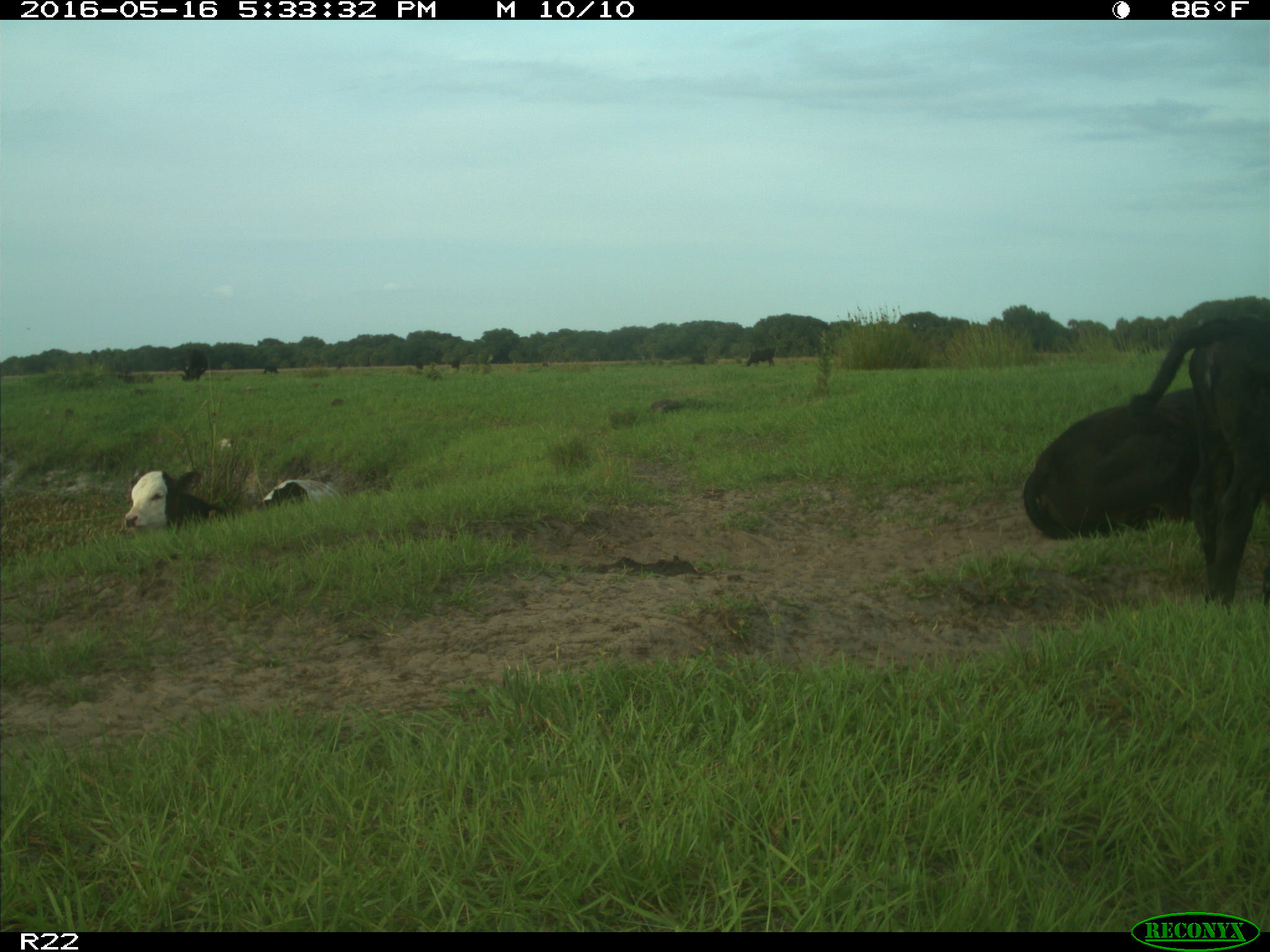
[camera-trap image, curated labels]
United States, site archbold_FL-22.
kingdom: Animalia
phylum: Chordata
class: Mammalia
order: Artiodactyla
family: Bovidae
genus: Bos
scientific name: Bos taurus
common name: domestic cow